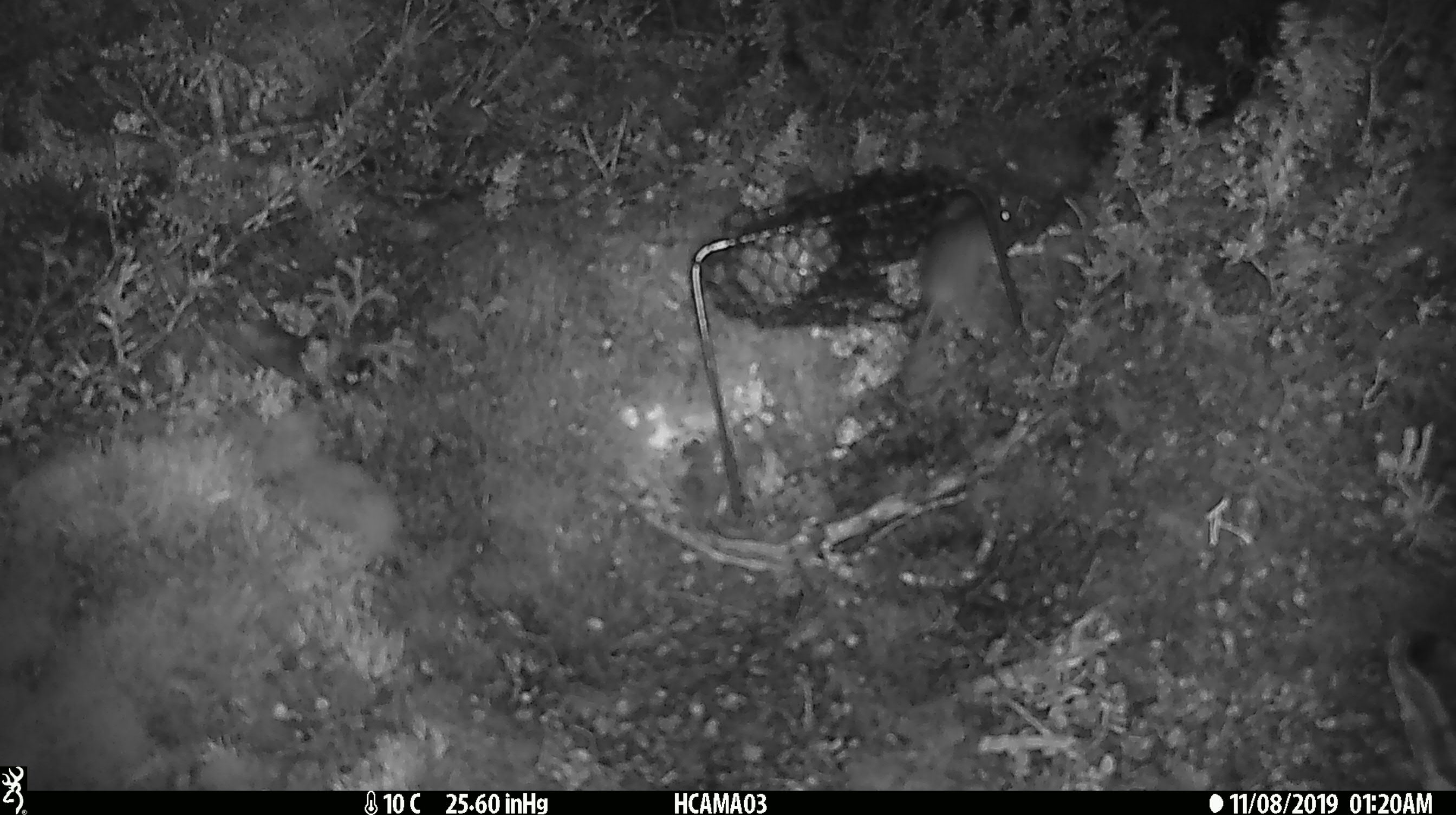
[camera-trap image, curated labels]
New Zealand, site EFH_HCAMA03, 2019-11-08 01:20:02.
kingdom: Animalia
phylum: Chordata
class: Mammalia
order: Rodentia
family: Muridae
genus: Mus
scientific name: Mus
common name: mouse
Mouse (Mus).